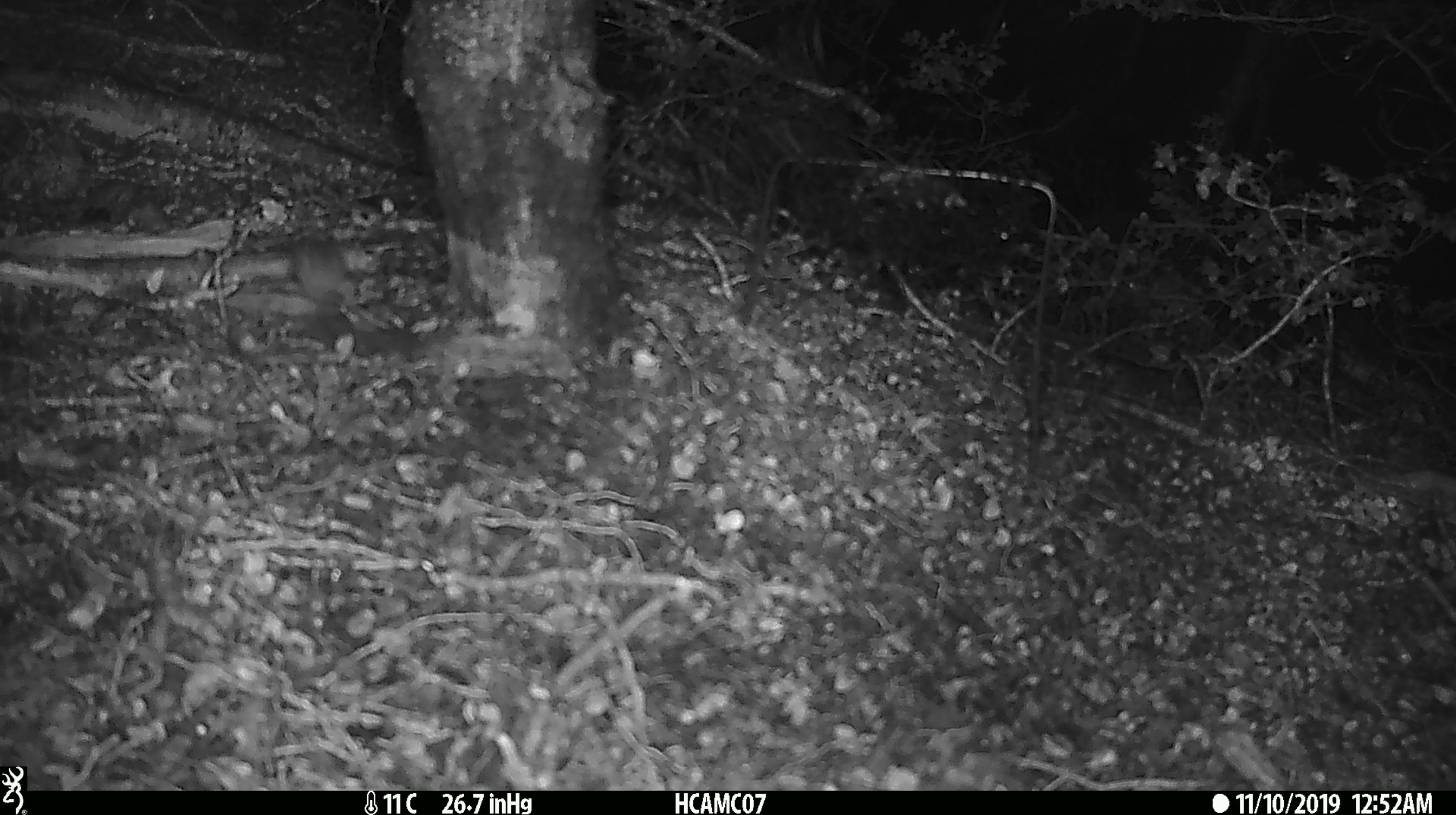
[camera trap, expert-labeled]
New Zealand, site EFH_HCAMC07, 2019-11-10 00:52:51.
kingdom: Animalia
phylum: Chordata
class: Mammalia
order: Rodentia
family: Muridae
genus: Mus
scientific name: Mus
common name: mouse